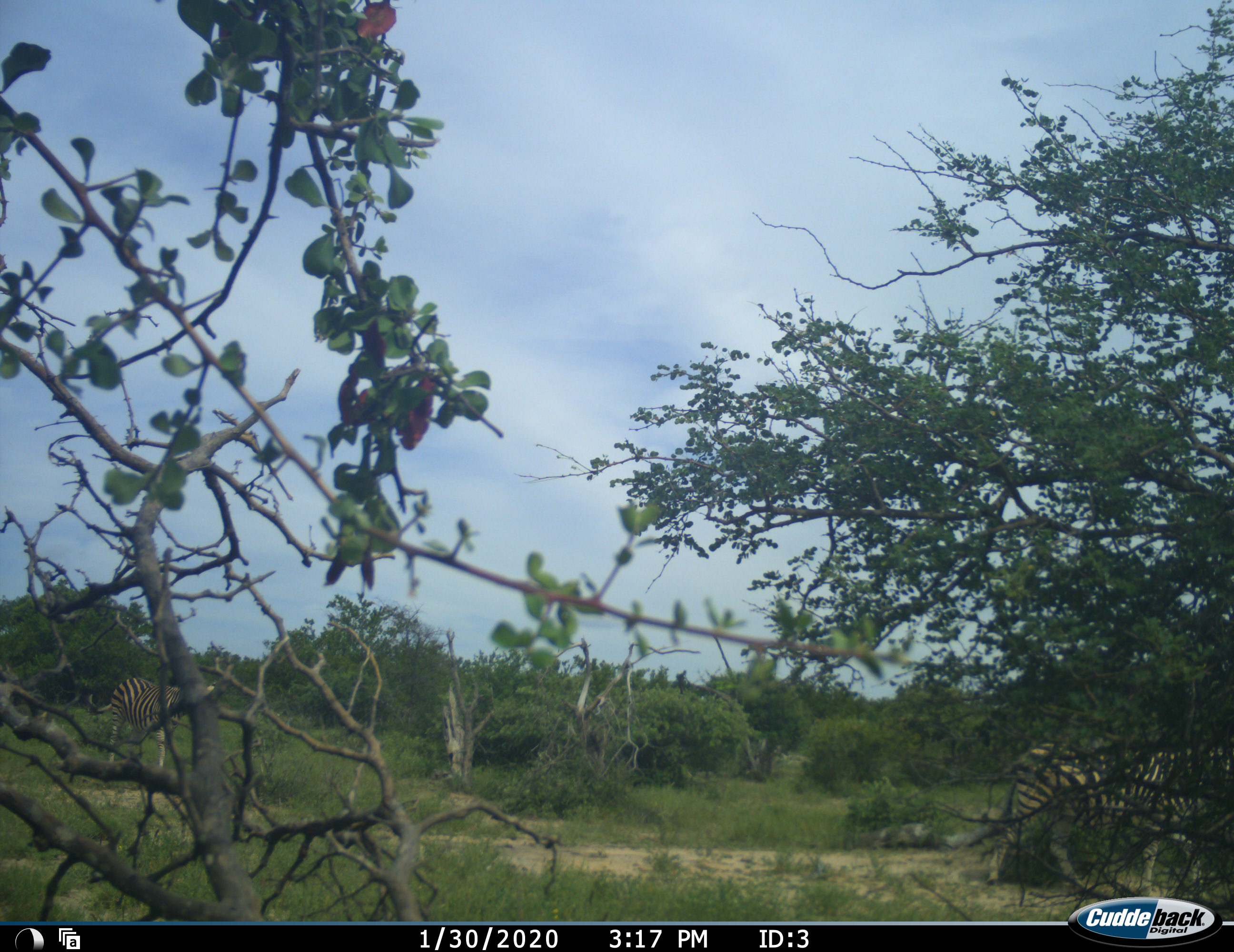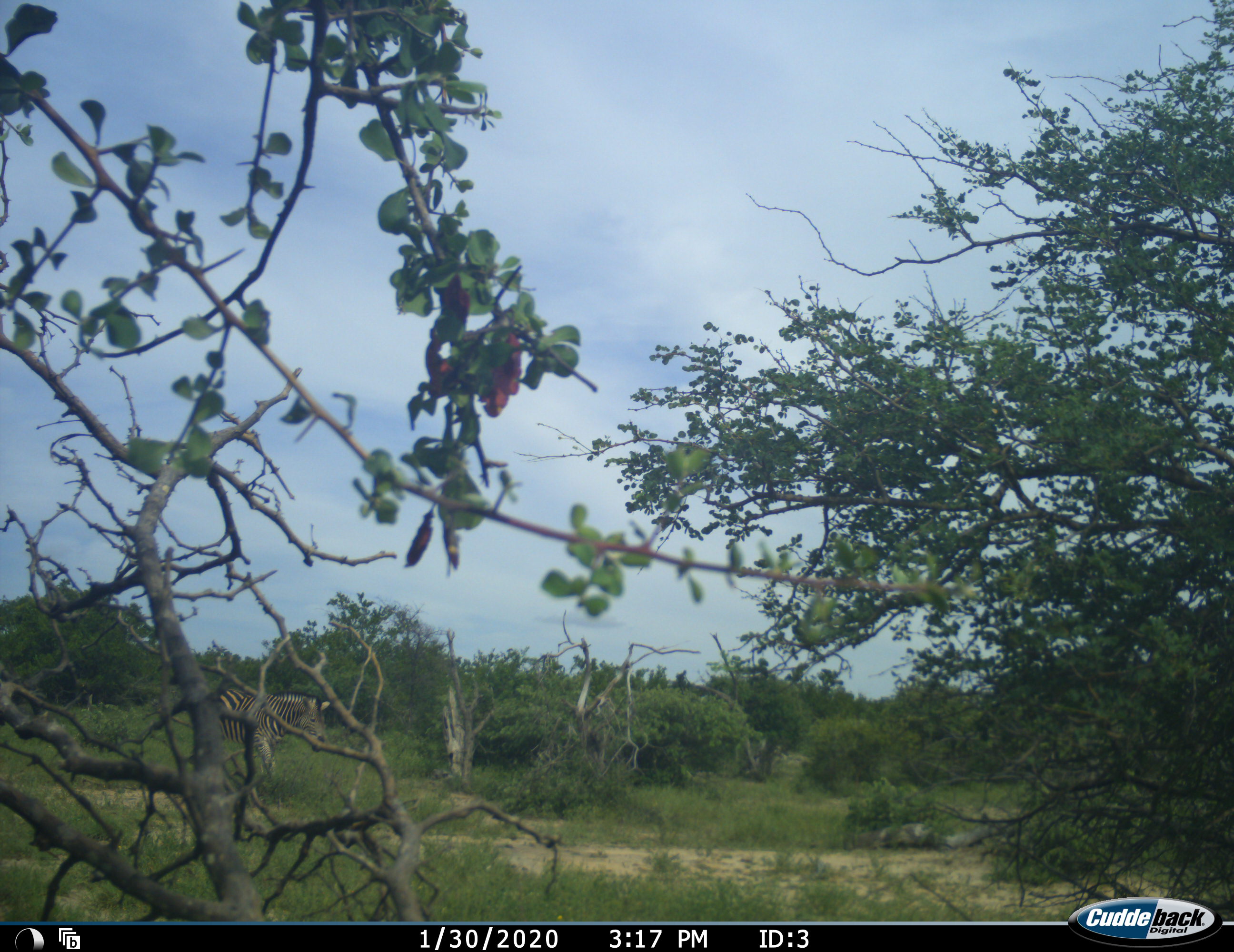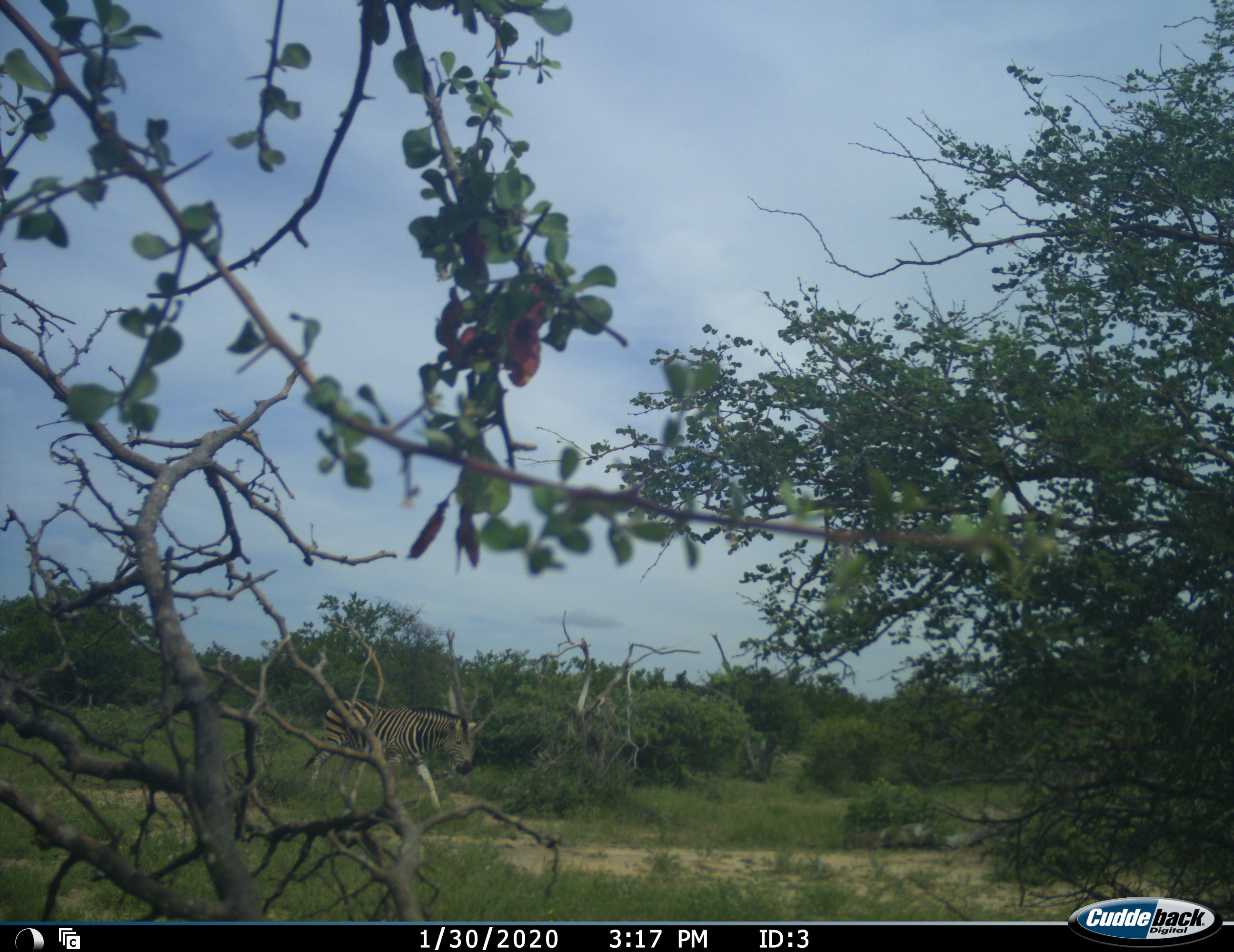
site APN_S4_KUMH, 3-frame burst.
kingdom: Animalia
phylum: Chordata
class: Mammalia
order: Perissodactyla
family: Equidae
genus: Equus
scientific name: Equus quagga burchellii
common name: burchell's zebra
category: zebraburchells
Zebraburchells (burchell's zebra) (Equus quagga burchellii), count 2. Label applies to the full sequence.